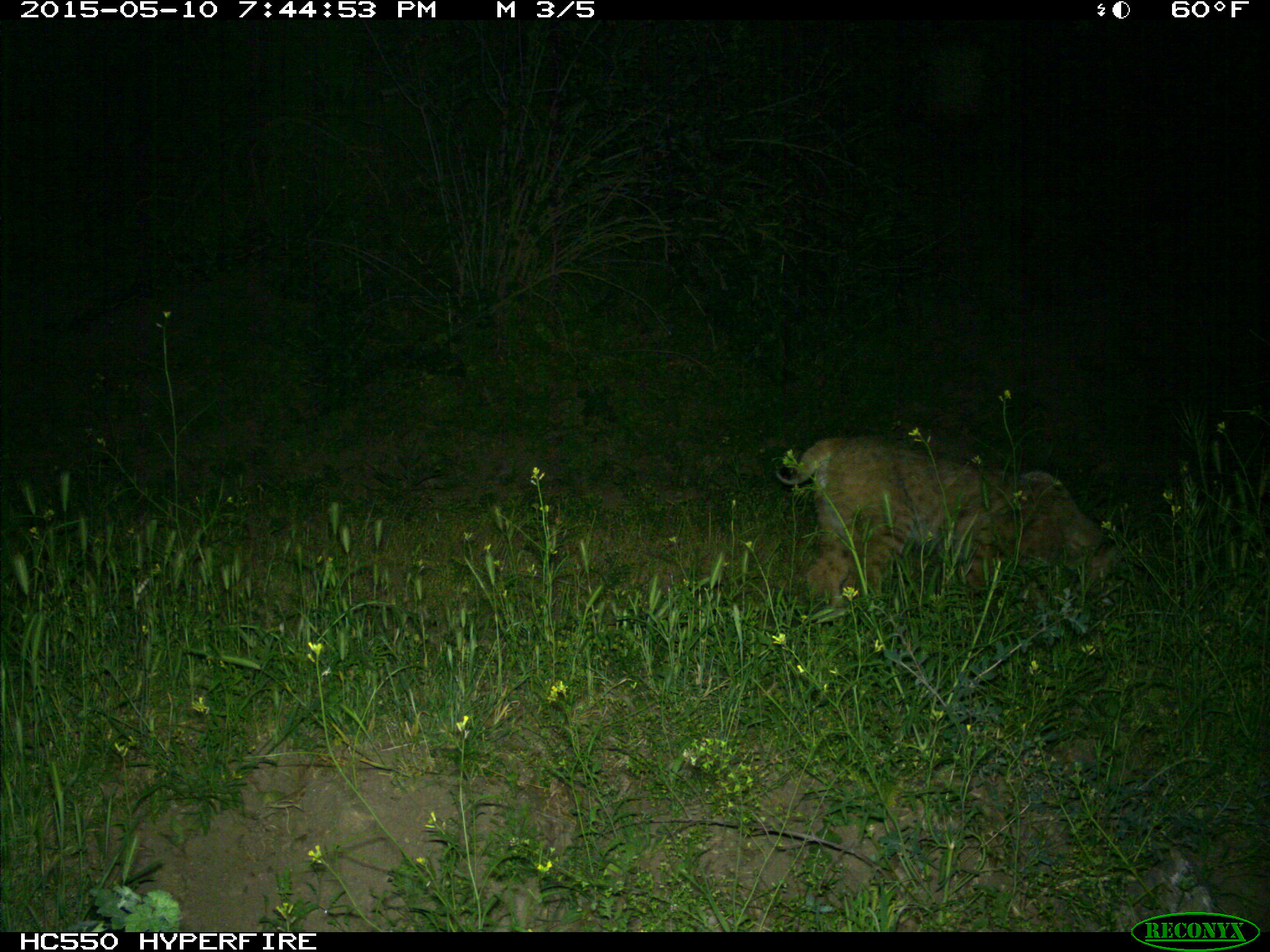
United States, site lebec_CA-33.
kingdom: Animalia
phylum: Chordata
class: Mammalia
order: Carnivora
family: Felidae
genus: Lynx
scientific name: Lynx rufus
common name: bobcat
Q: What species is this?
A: Lynx rufus (bobcat).